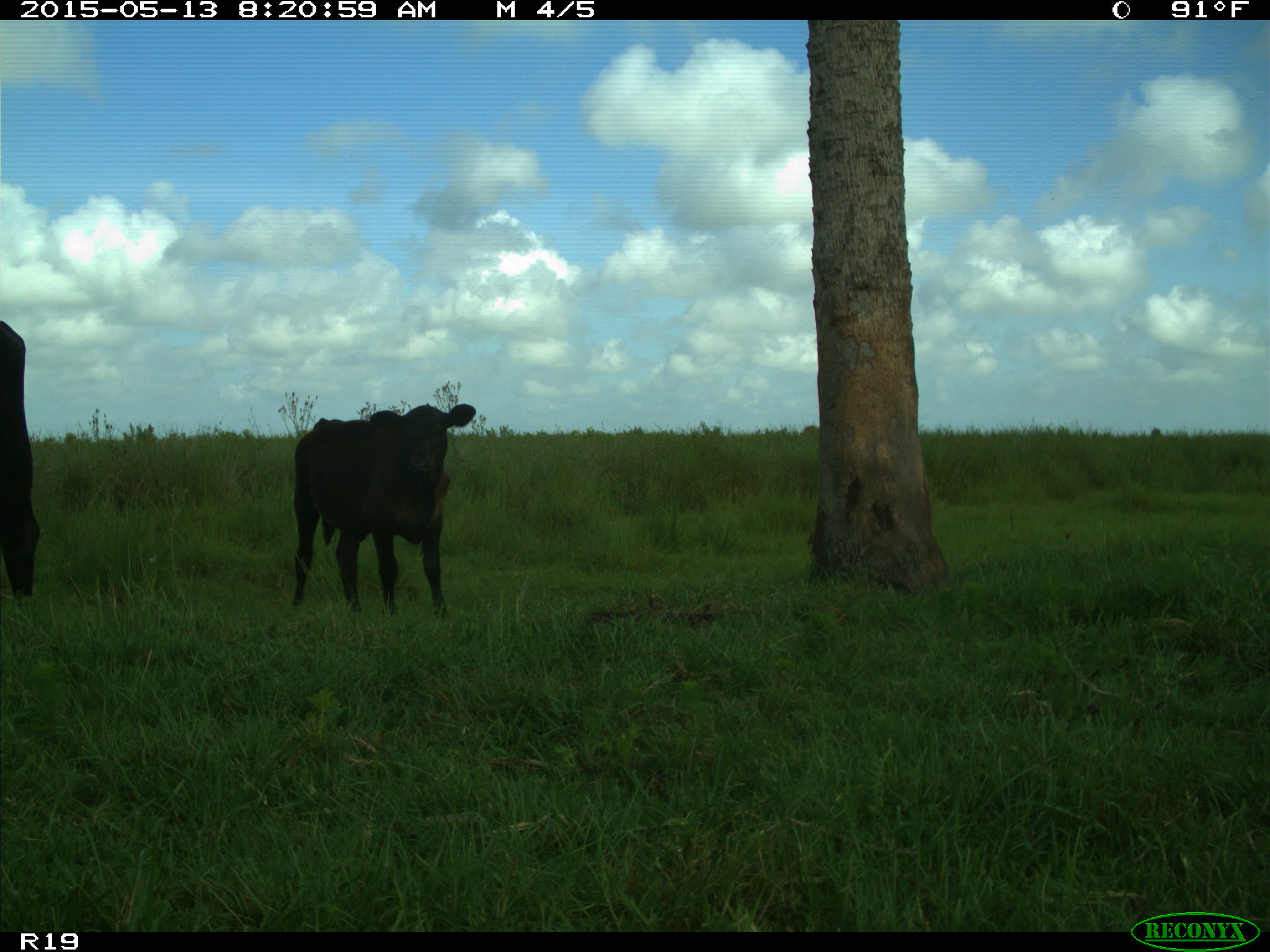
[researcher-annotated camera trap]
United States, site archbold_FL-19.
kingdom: Animalia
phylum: Chordata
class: Mammalia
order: Artiodactyla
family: Bovidae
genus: Bos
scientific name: Bos taurus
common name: domestic cow